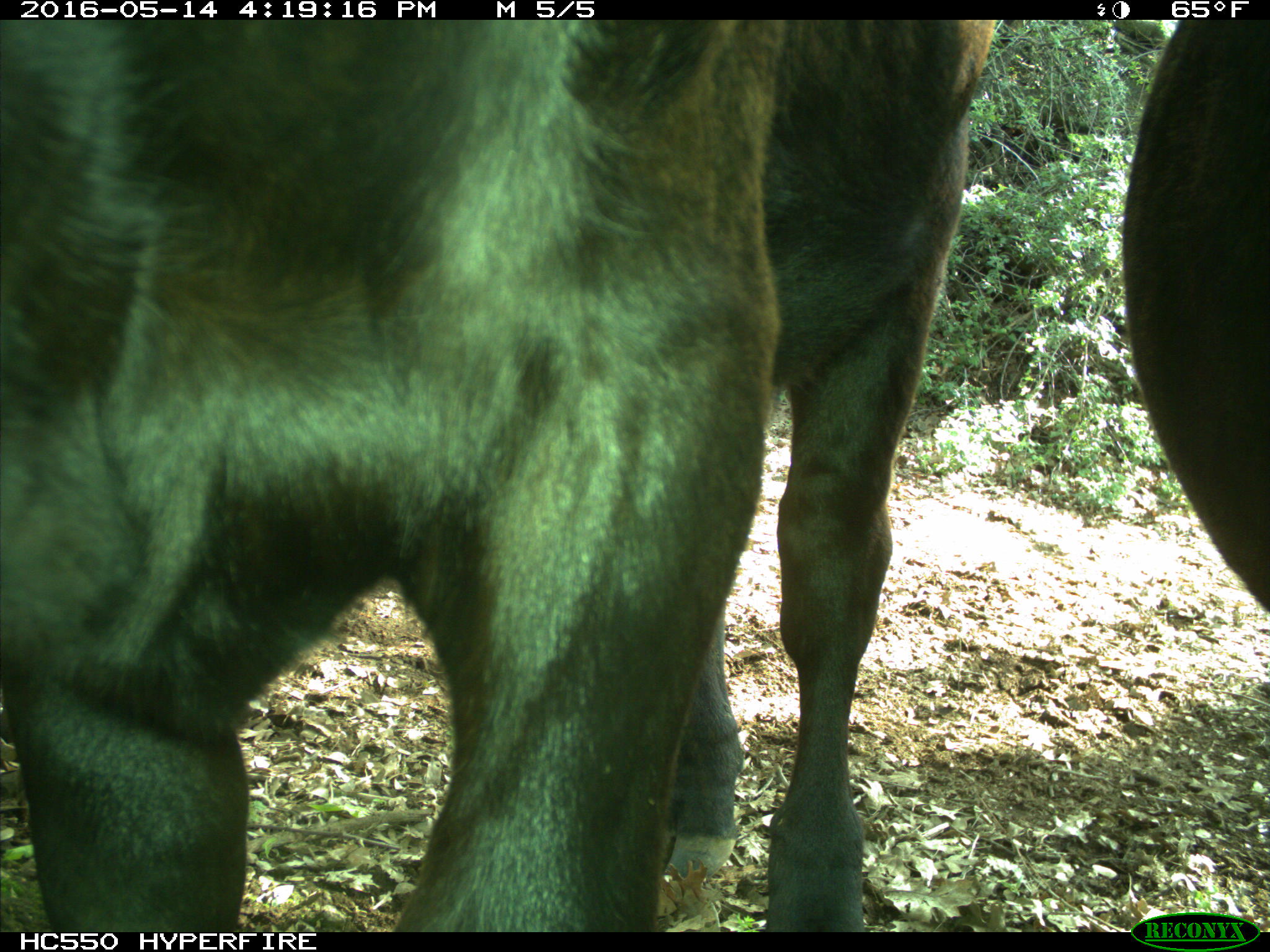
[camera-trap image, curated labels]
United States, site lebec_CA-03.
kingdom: Animalia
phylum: Chordata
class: Mammalia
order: Artiodactyla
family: Bovidae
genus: Bos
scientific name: Bos taurus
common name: domestic cow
Bos taurus (domestic cow).